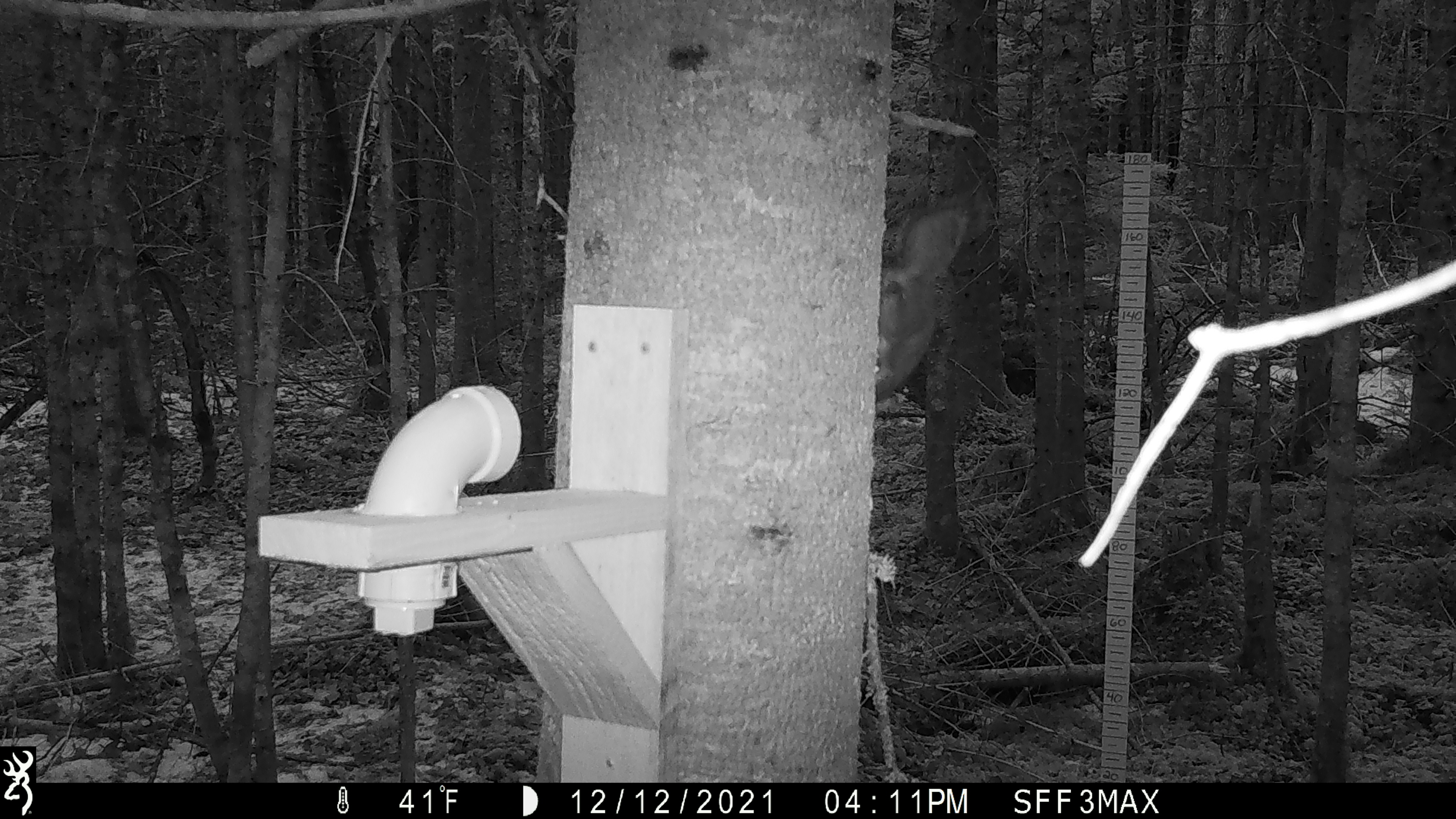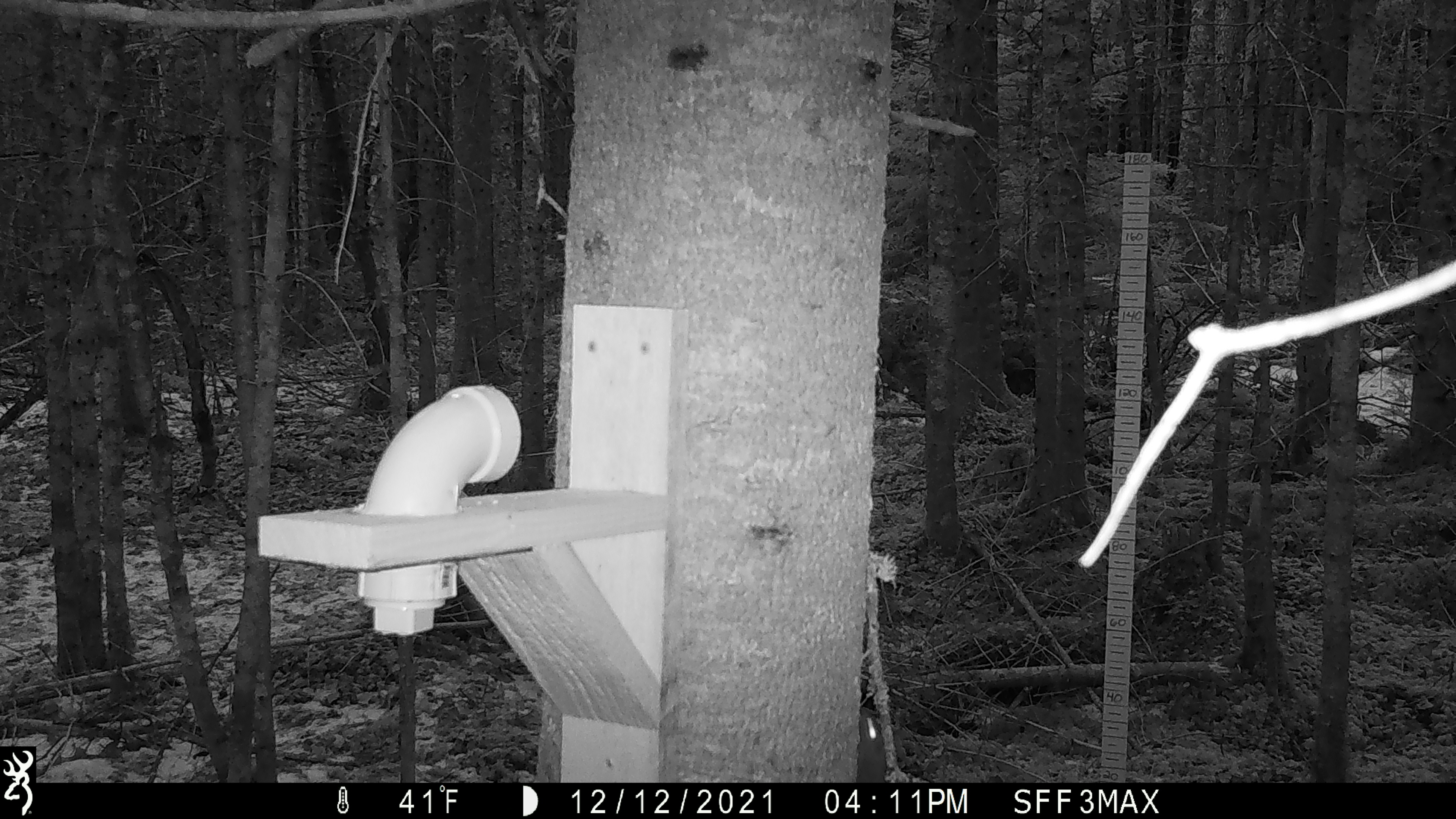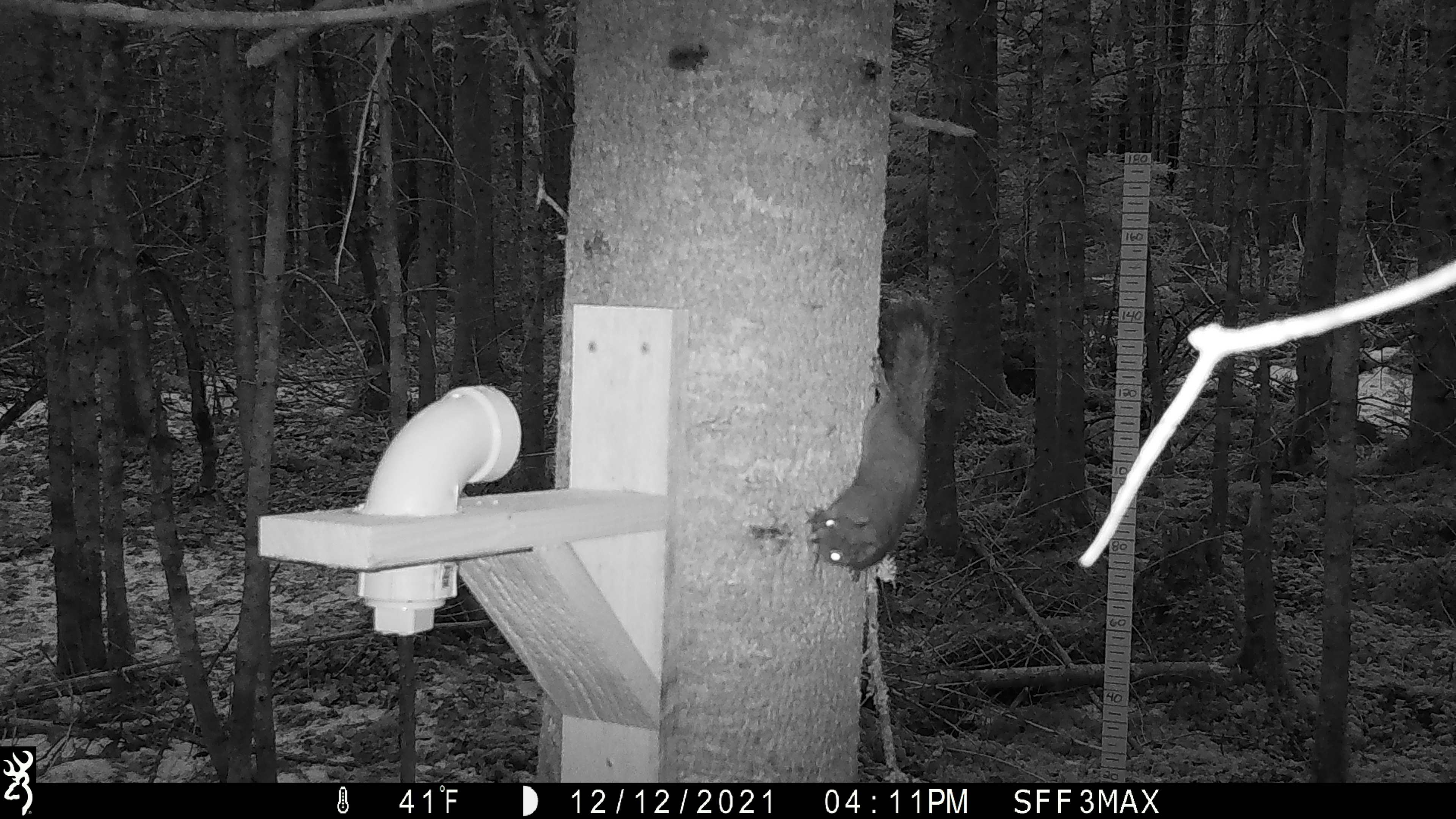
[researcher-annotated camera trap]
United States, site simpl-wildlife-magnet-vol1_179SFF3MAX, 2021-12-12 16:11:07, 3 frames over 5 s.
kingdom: Animalia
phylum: Chordata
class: Mammalia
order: Rodentia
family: Sciuridae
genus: Tamiasciurus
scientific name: Tamiasciurus hudsonicus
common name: red squirrel